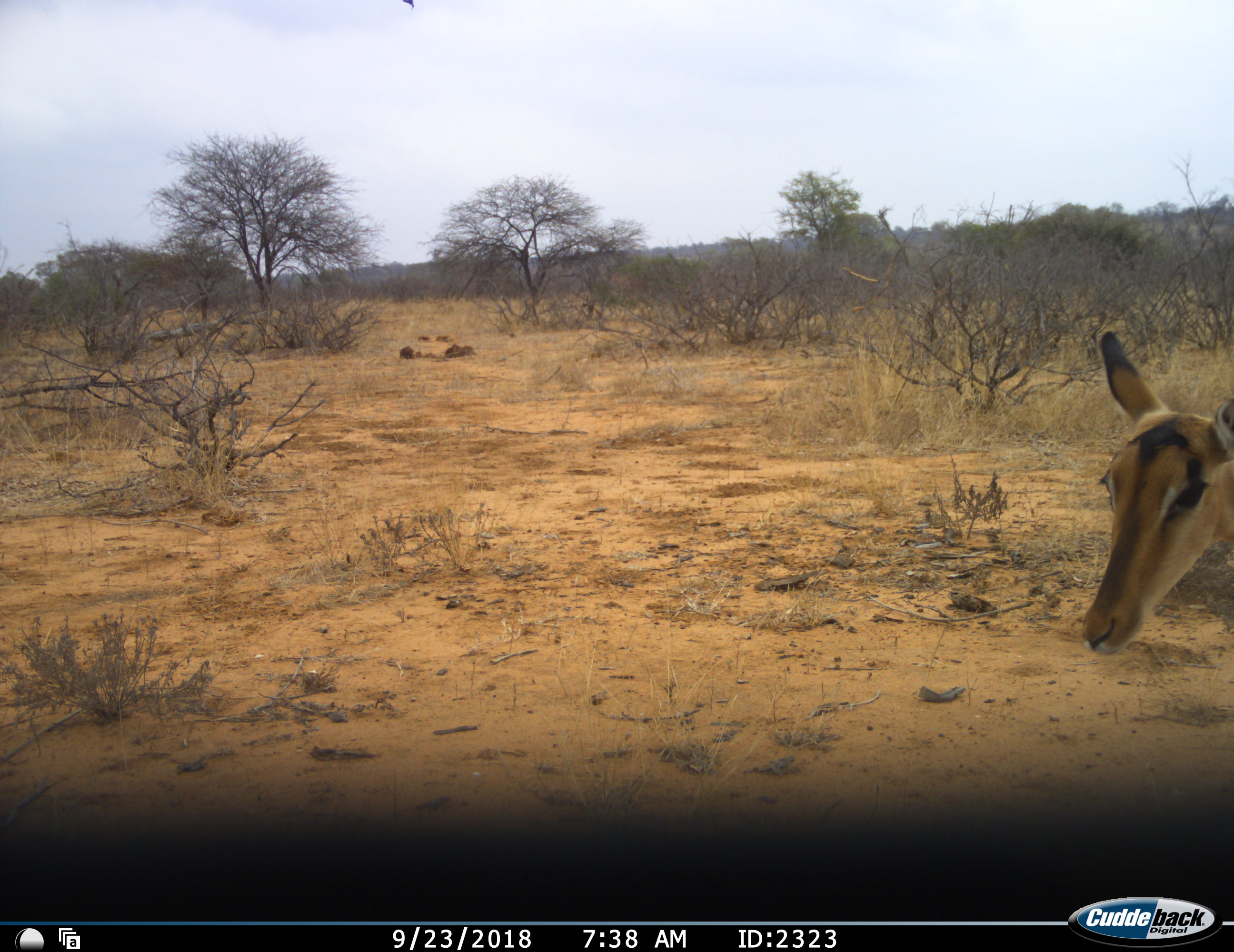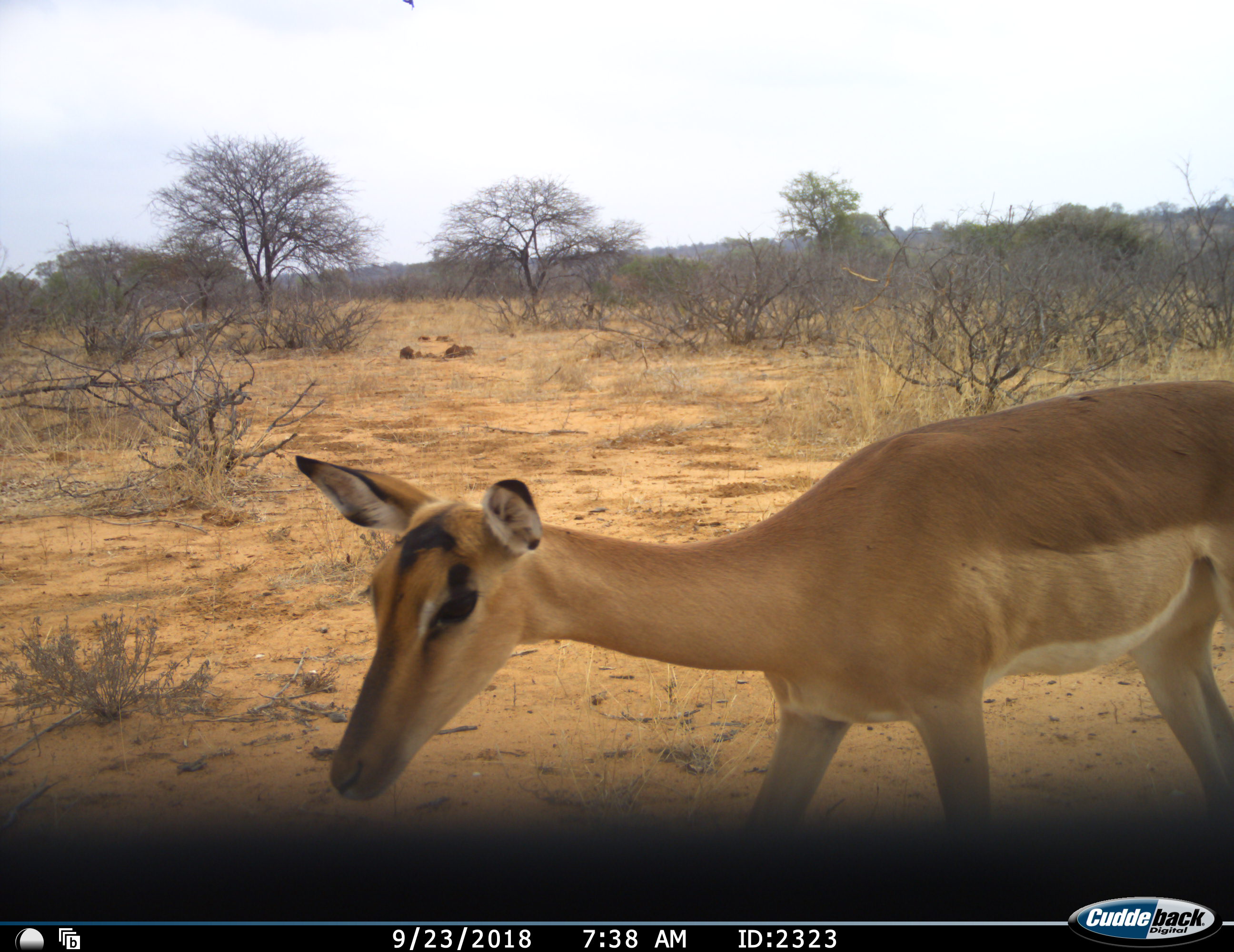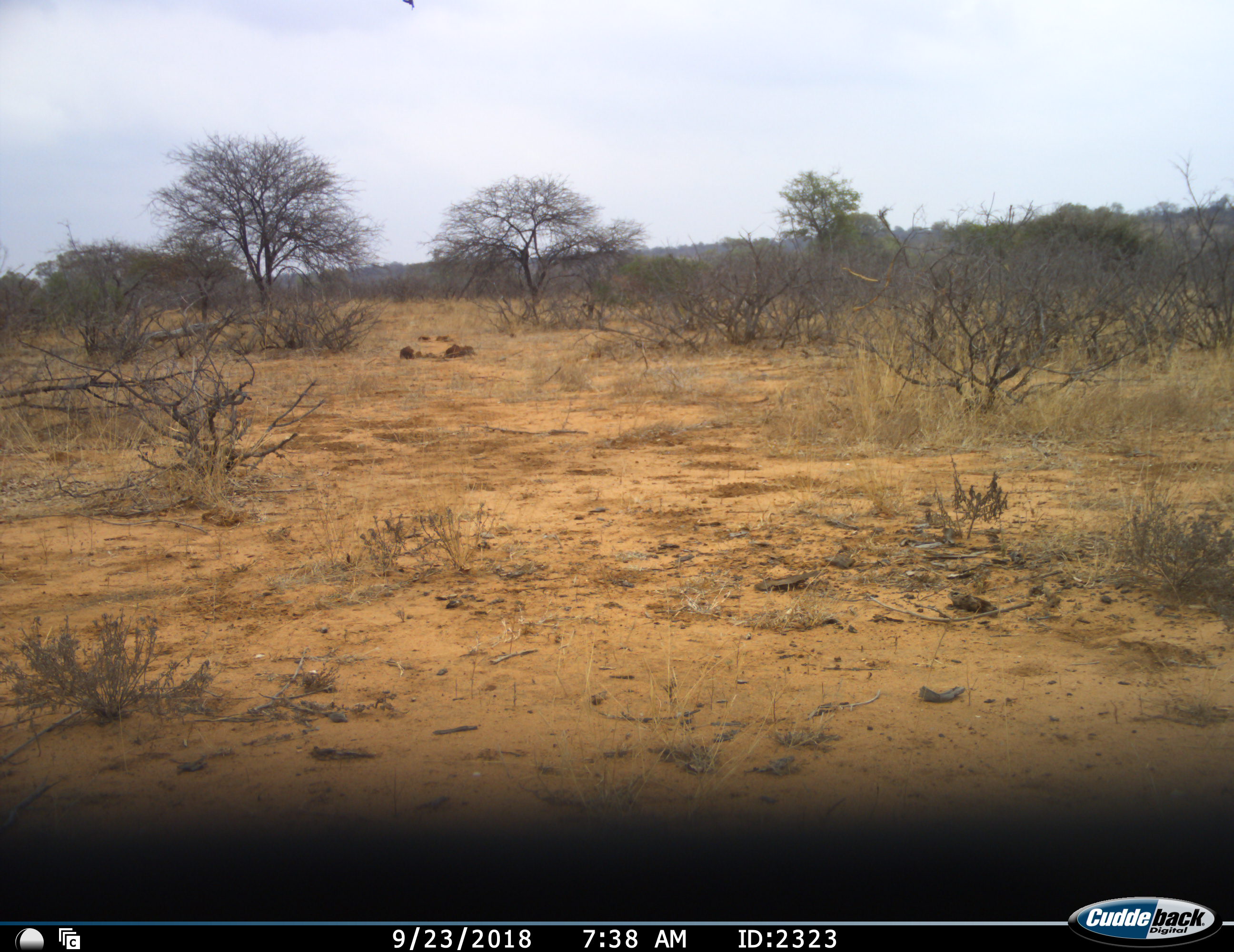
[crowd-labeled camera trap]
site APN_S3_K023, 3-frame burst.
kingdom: Animalia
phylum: Chordata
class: Mammalia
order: Artiodactyla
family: Bovidae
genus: Aepyceros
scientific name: Aepyceros melampus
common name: impala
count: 1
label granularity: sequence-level